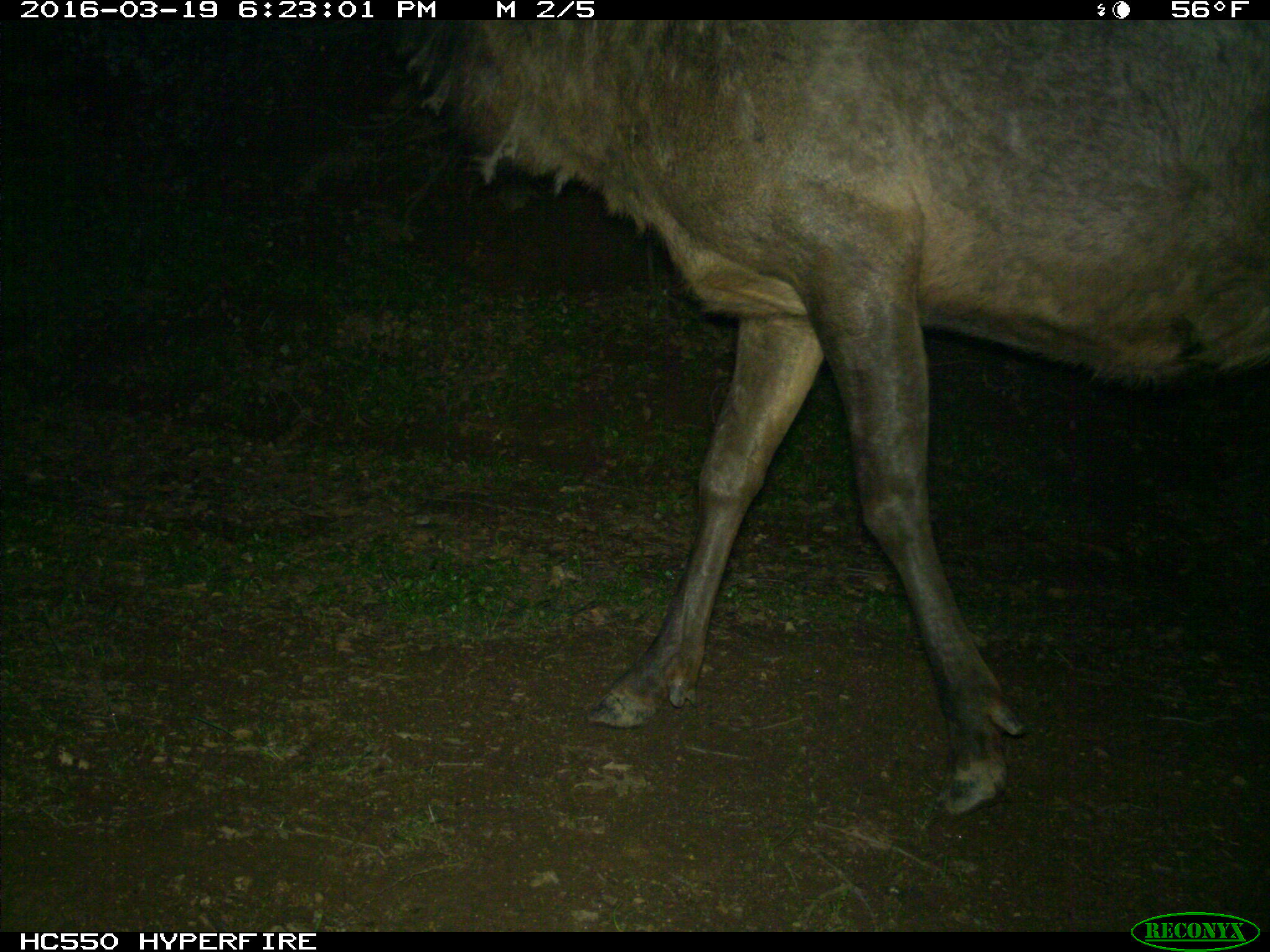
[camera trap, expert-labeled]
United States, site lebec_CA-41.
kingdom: Animalia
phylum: Chordata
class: Mammalia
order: Artiodactyla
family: Cervidae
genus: Cervus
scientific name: Cervus canadensis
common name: elk